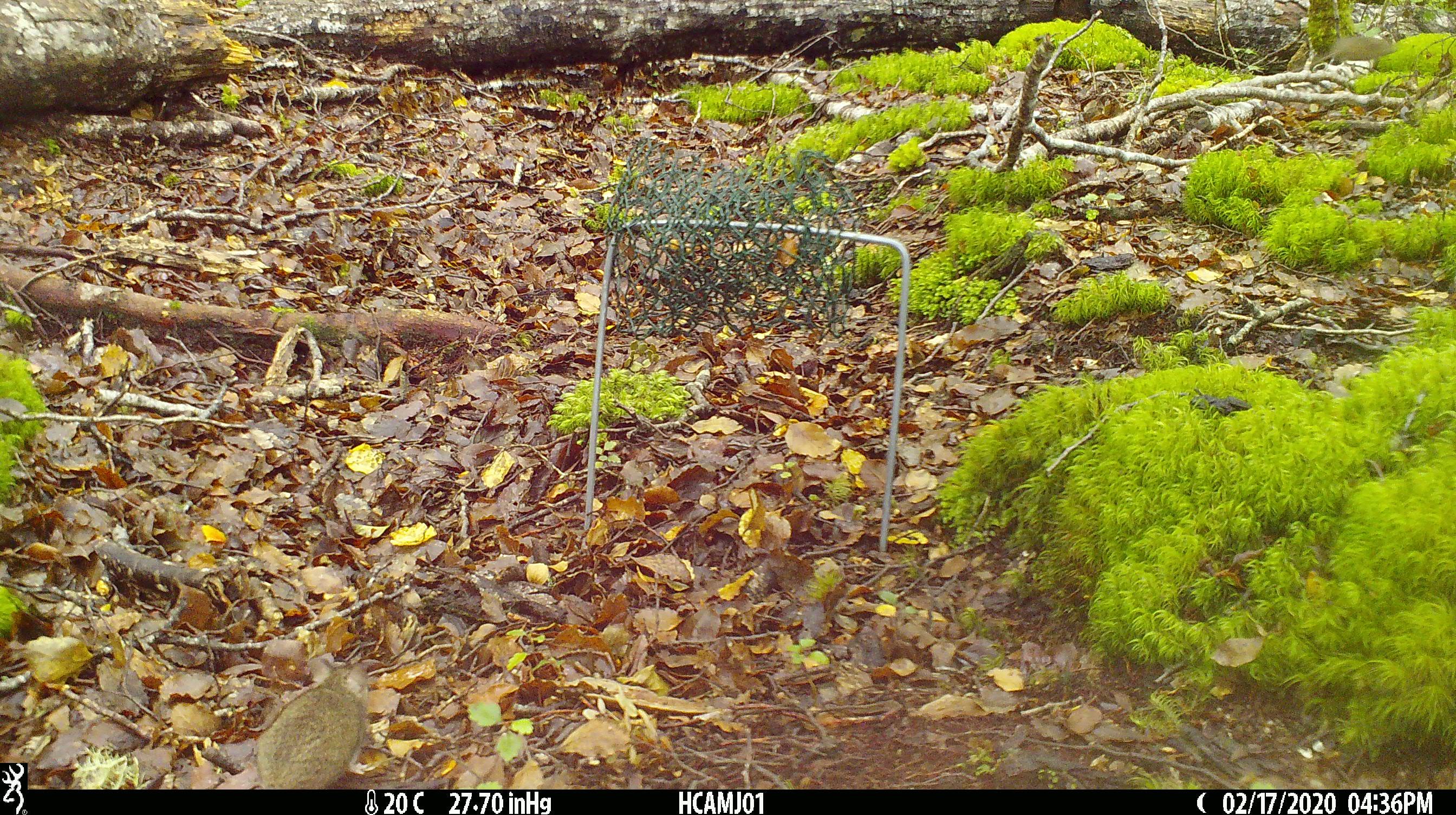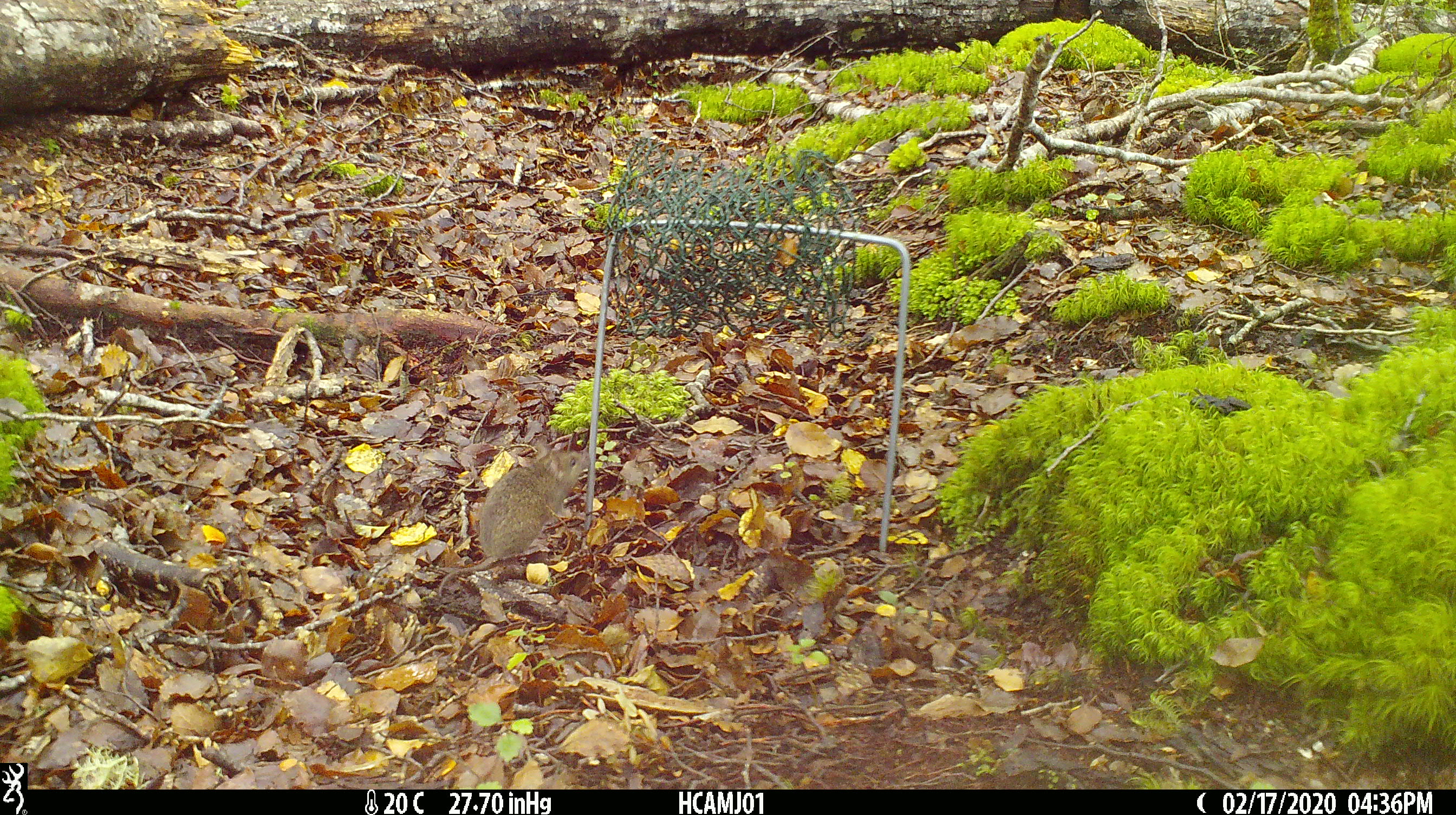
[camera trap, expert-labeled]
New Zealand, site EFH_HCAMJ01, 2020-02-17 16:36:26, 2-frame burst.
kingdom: Animalia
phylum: Chordata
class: Mammalia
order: Rodentia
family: Muridae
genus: Mus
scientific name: Mus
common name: mouse